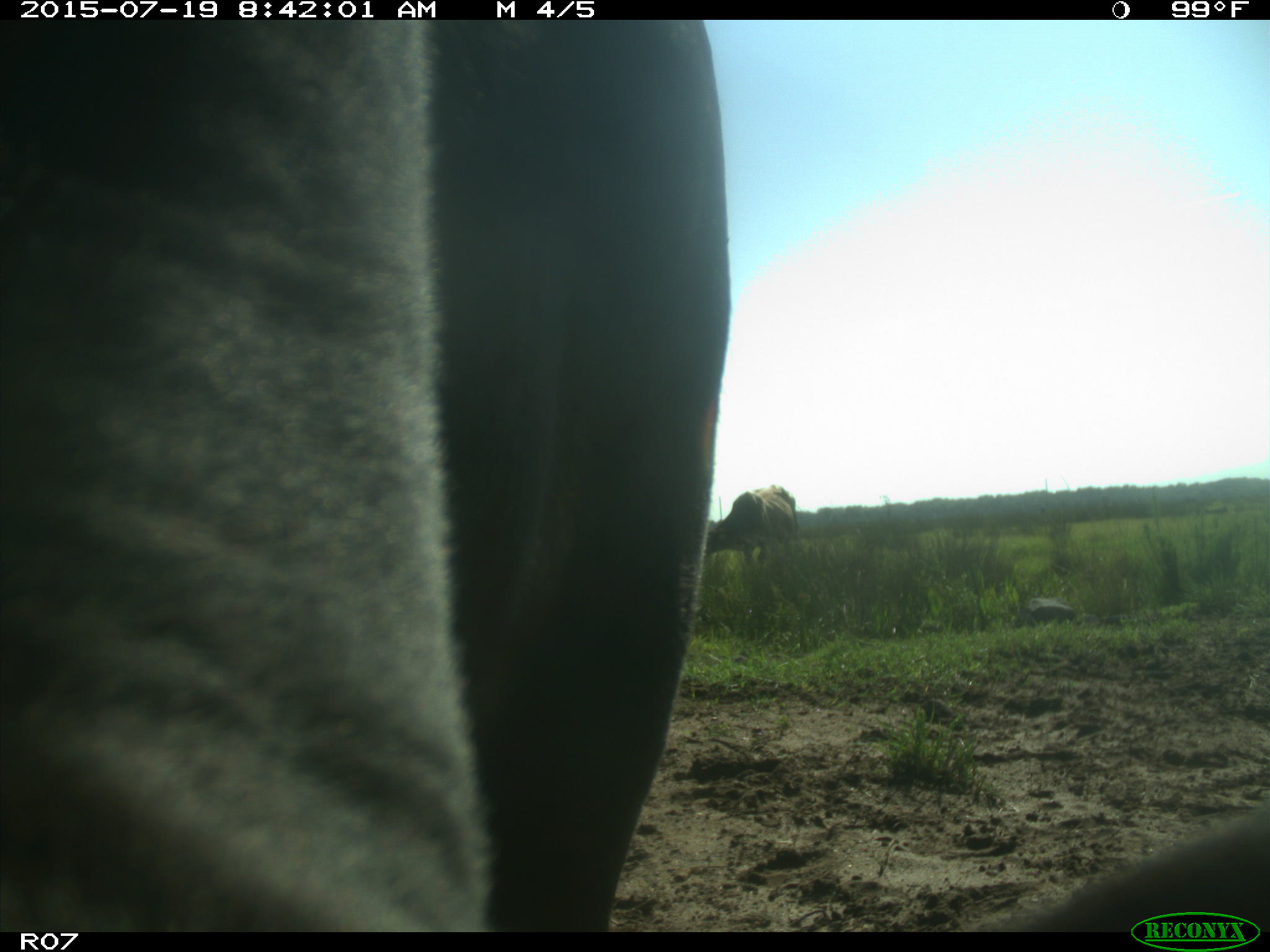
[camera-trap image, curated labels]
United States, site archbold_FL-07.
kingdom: Animalia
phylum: Chordata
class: Mammalia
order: Artiodactyla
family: Bovidae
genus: Bos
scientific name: Bos taurus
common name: domestic cow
Bos taurus (domestic cow).